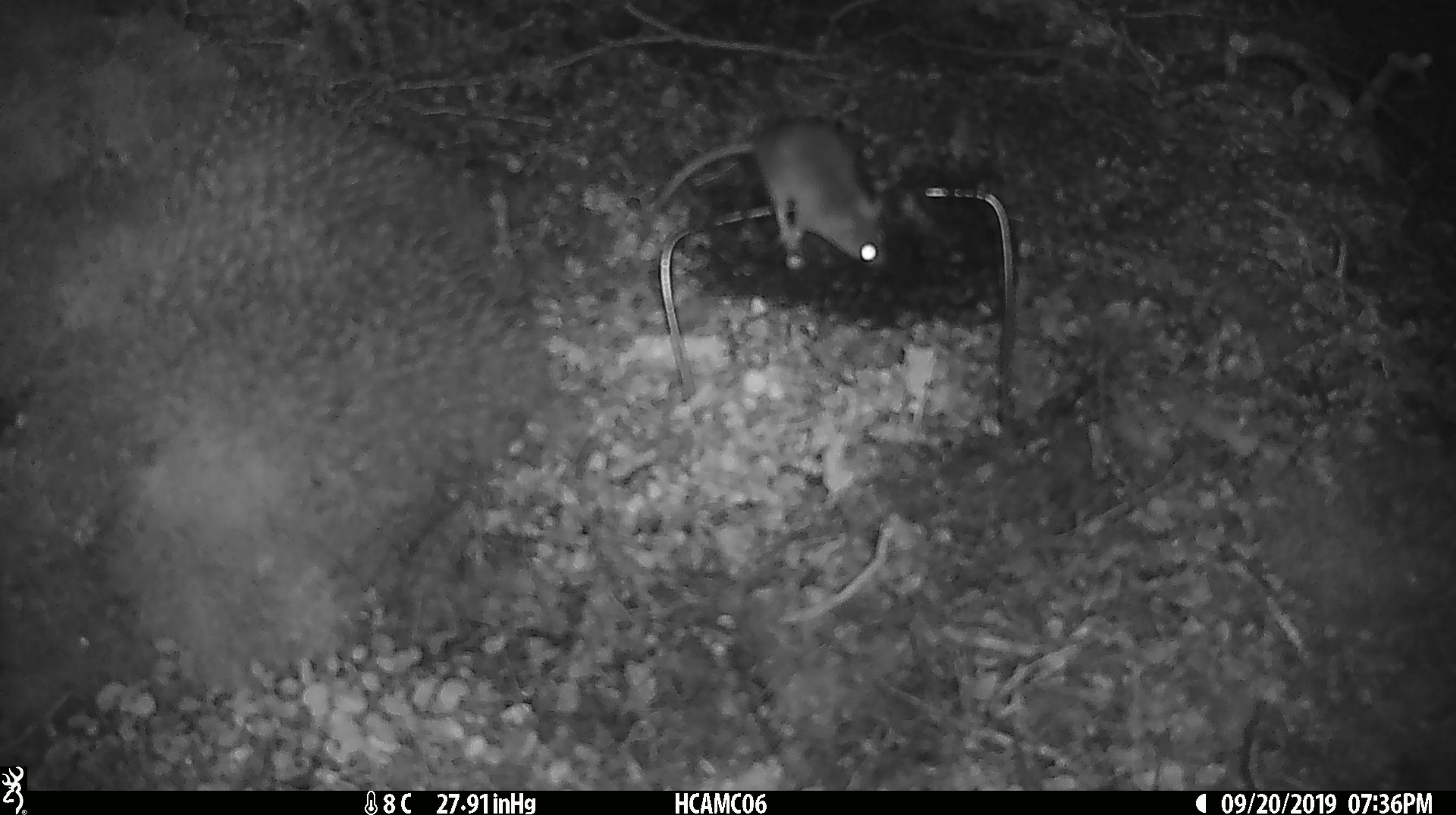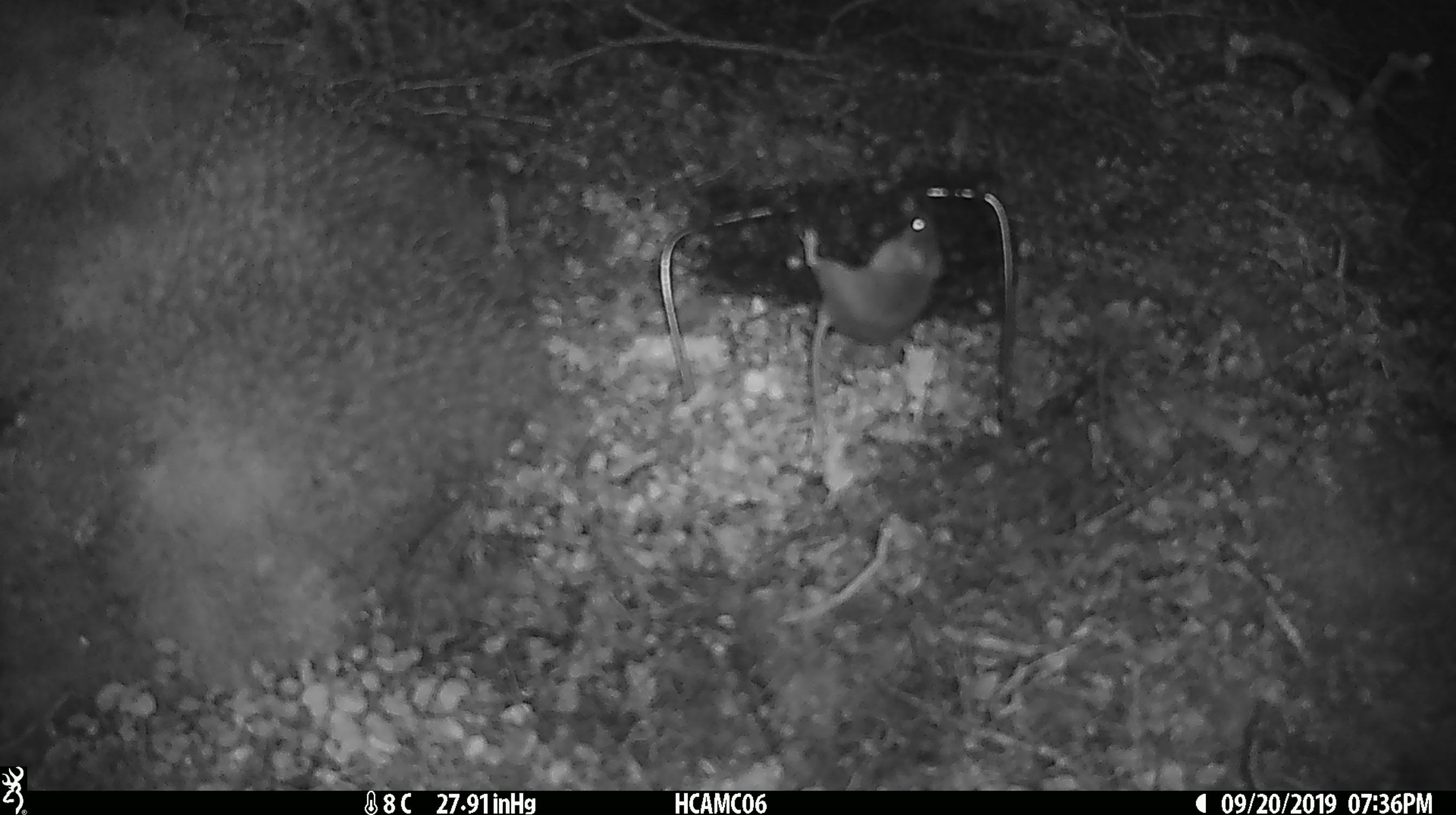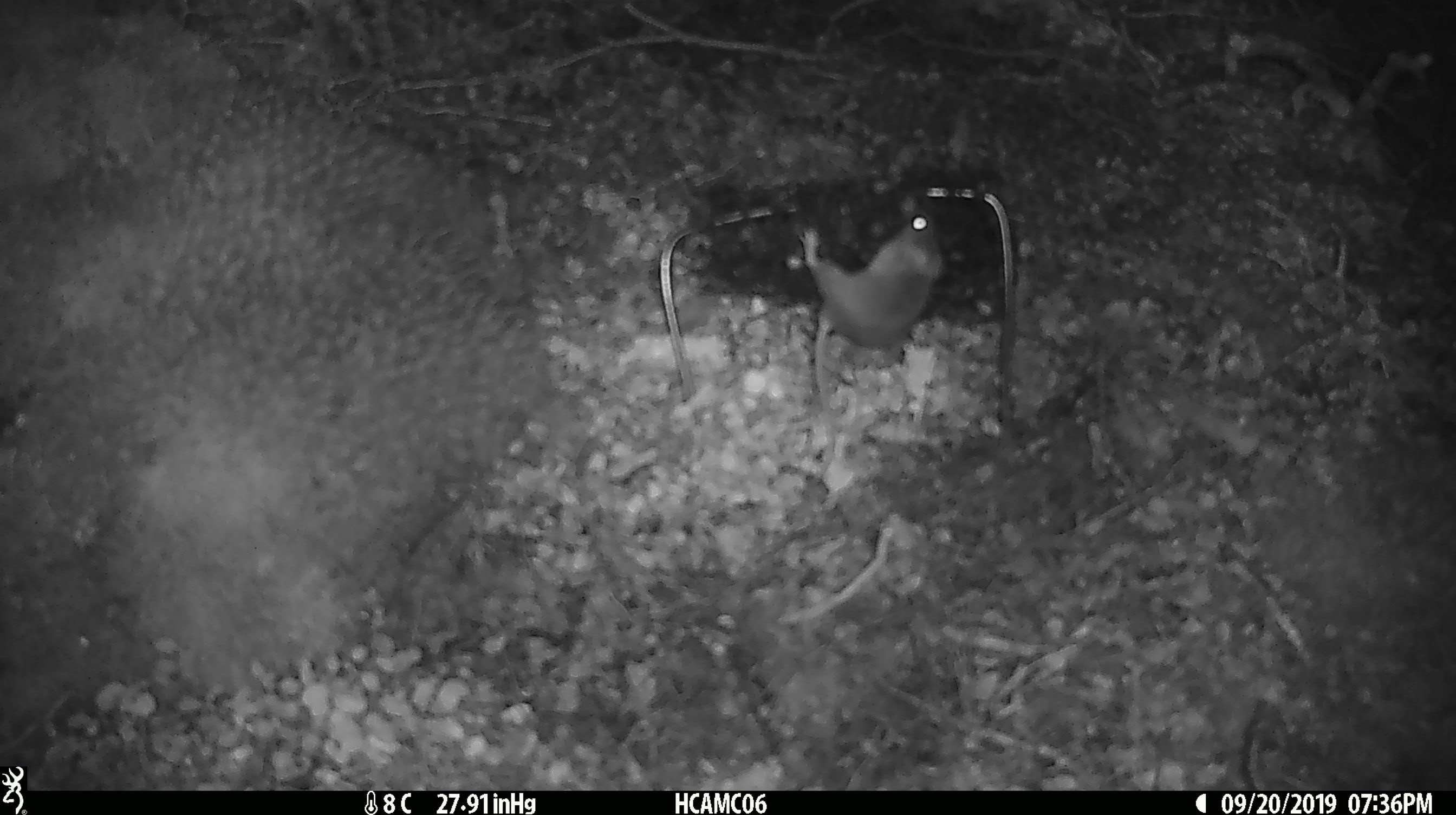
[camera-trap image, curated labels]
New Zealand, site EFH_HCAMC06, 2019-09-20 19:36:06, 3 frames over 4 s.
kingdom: Animalia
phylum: Chordata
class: Mammalia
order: Rodentia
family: Muridae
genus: Mus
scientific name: Mus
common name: mouse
Mouse (Mus).